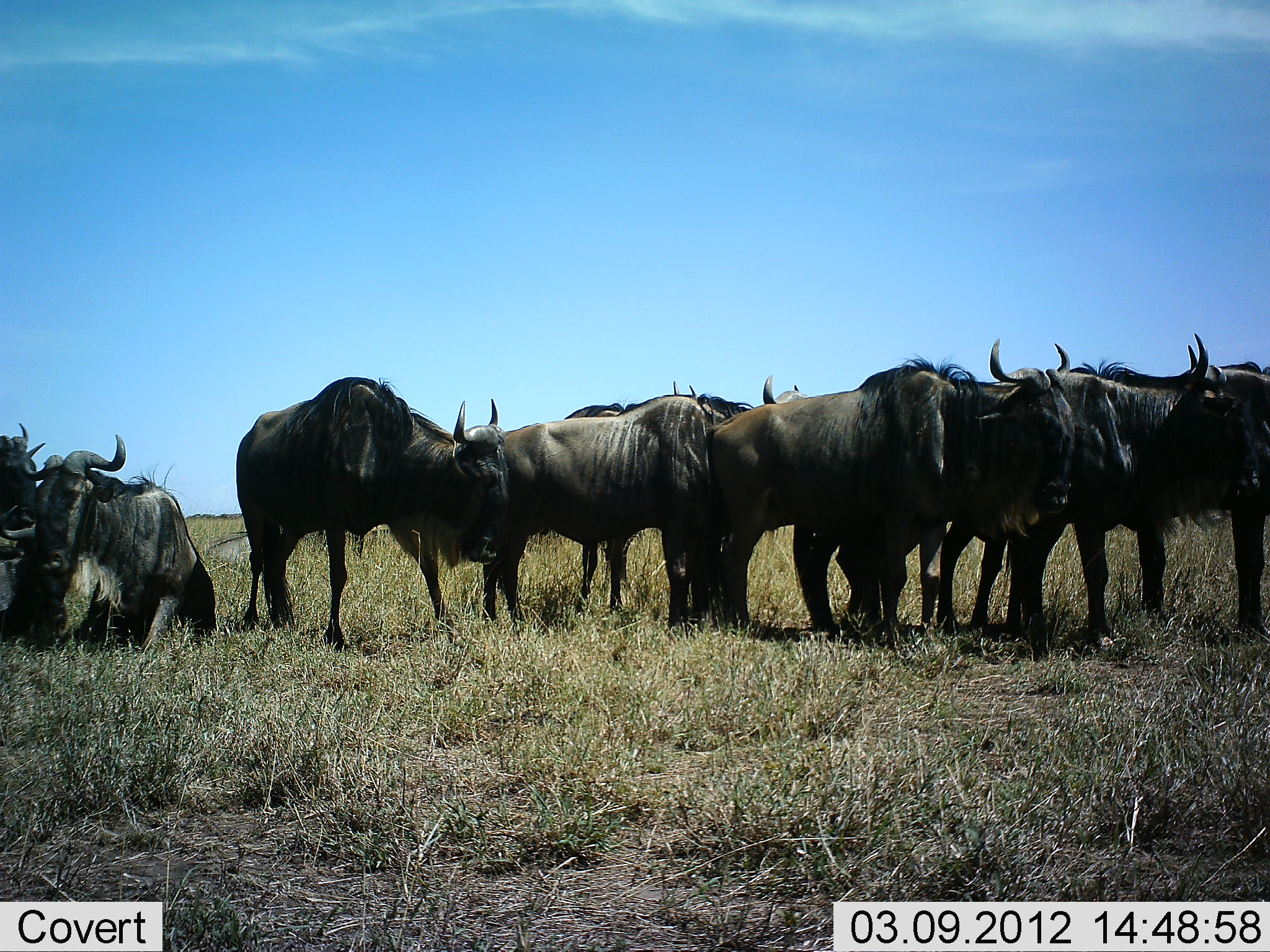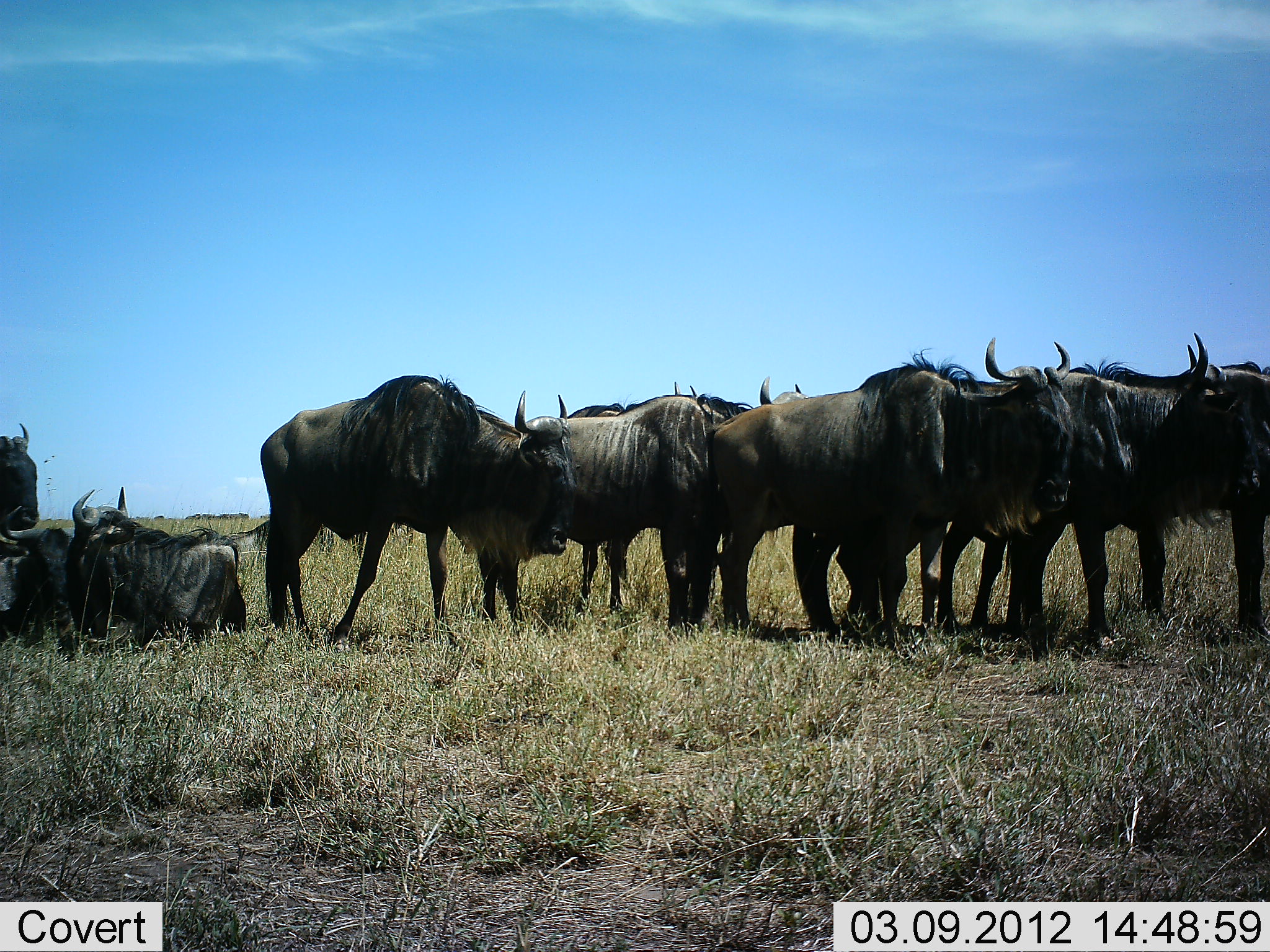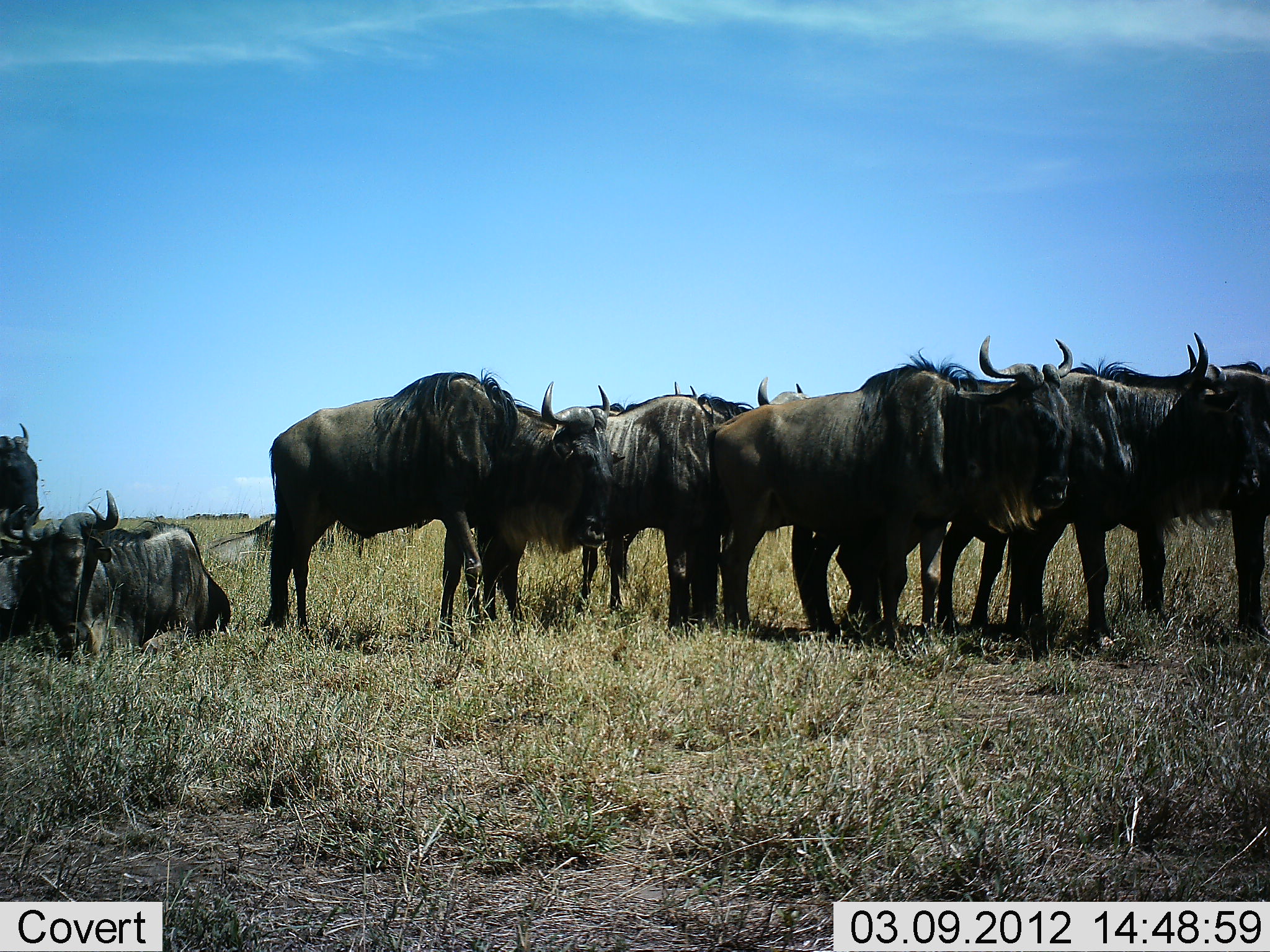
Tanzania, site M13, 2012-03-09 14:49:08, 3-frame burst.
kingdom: Animalia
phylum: Chordata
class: Mammalia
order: Artiodactyla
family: Bovidae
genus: Connochaetes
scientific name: Connochaetes taurinus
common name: blue wildebeest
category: wildebeest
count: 11-50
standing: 93%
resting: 82%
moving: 21%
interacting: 0%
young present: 0%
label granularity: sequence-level